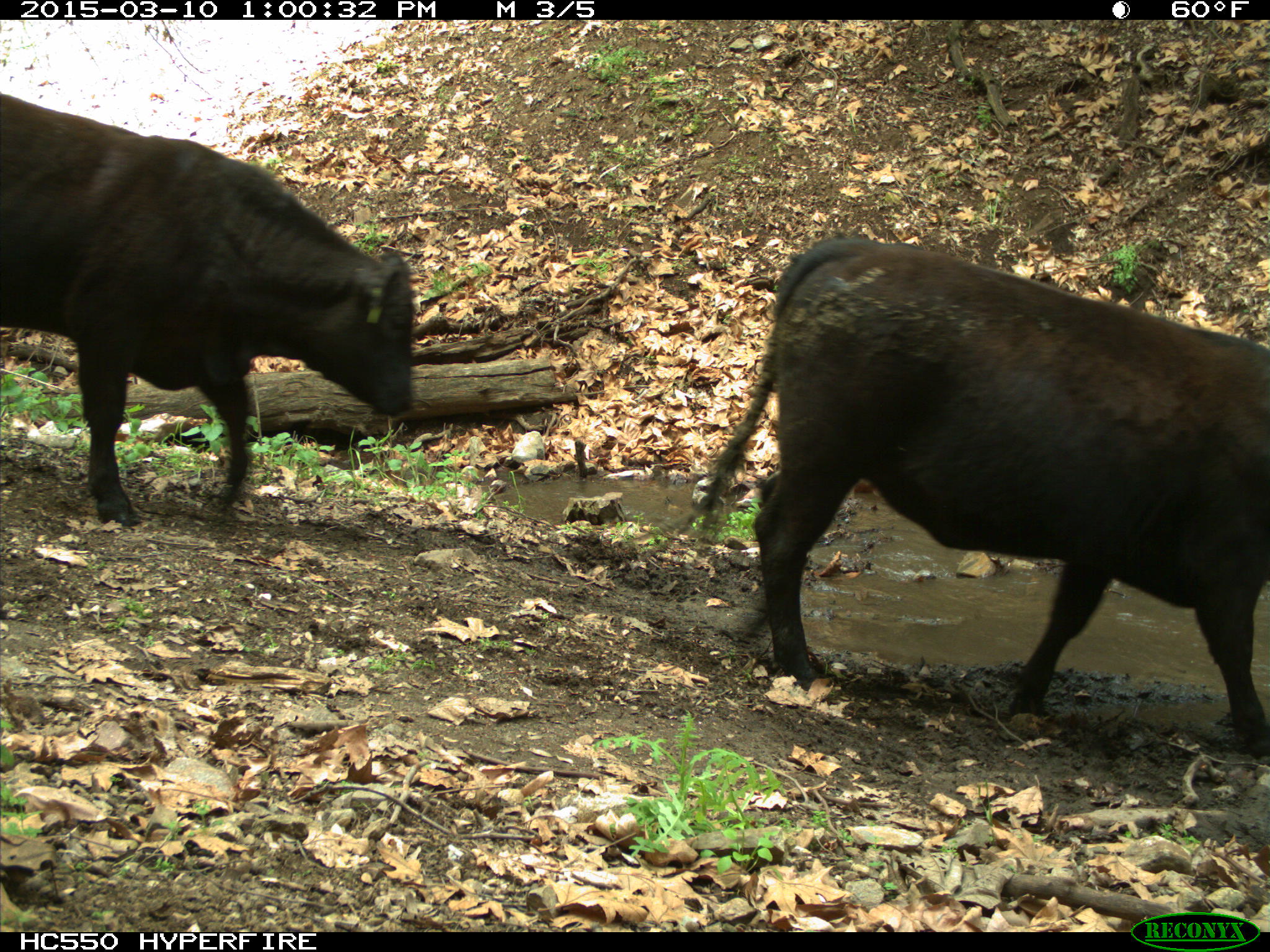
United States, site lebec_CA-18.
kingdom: Animalia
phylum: Chordata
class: Mammalia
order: Artiodactyla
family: Bovidae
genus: Bos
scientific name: Bos taurus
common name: domestic cow